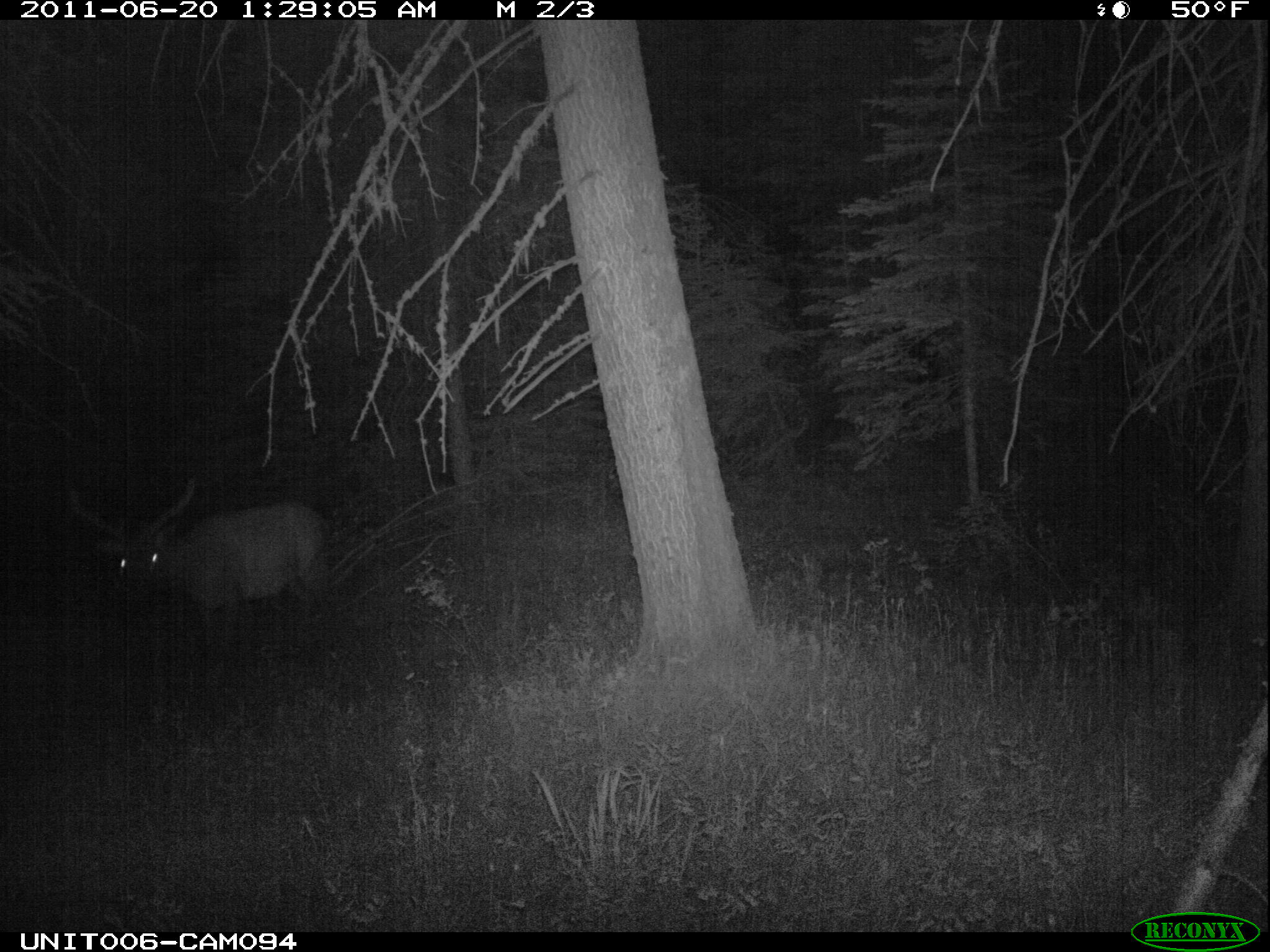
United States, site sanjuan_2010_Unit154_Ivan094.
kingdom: Animalia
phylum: Chordata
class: Mammalia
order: Artiodactyla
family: Cervidae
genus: Cervus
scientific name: Cervus elaphus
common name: red deer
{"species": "Cervus elaphus (red deer)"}